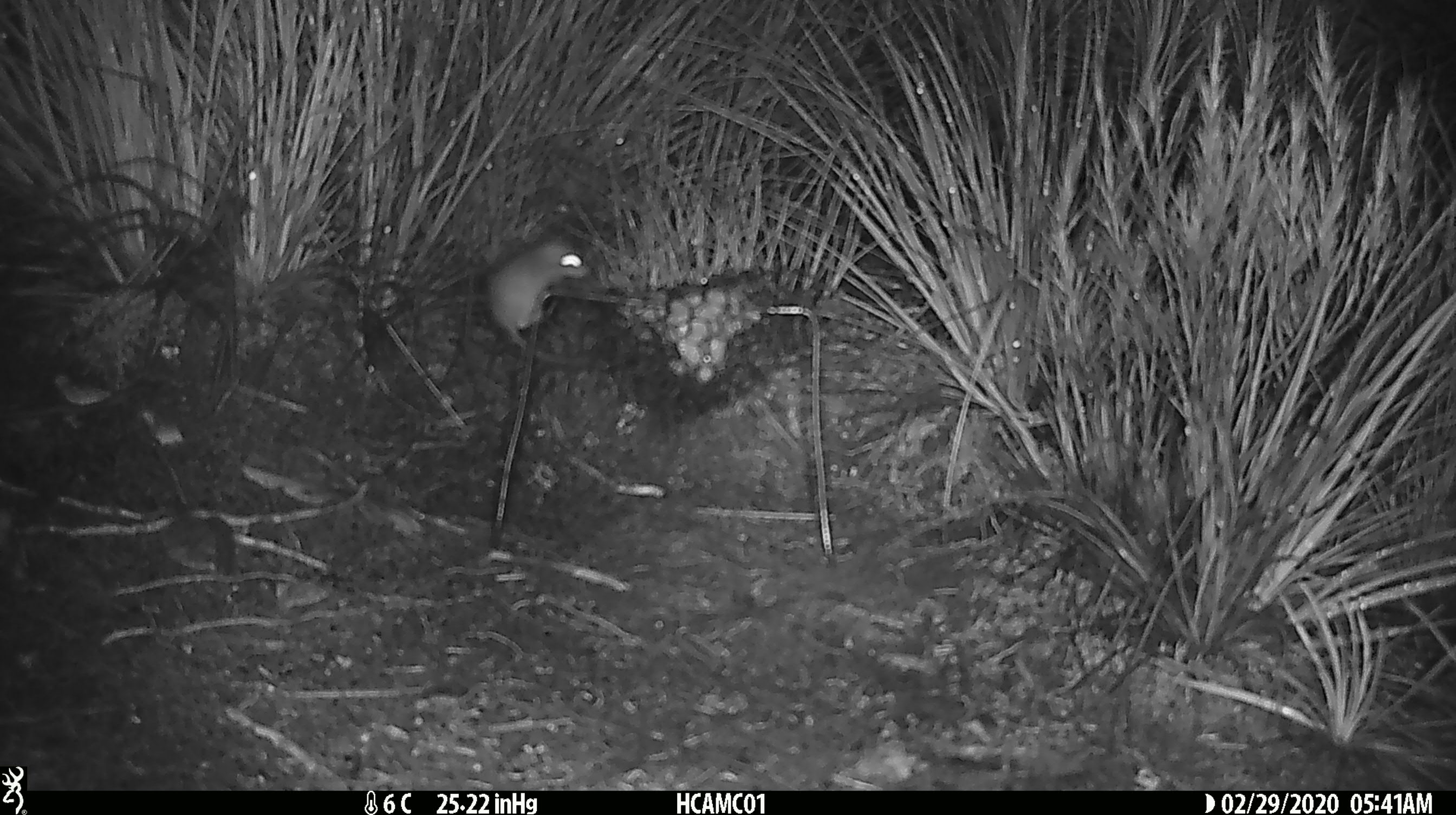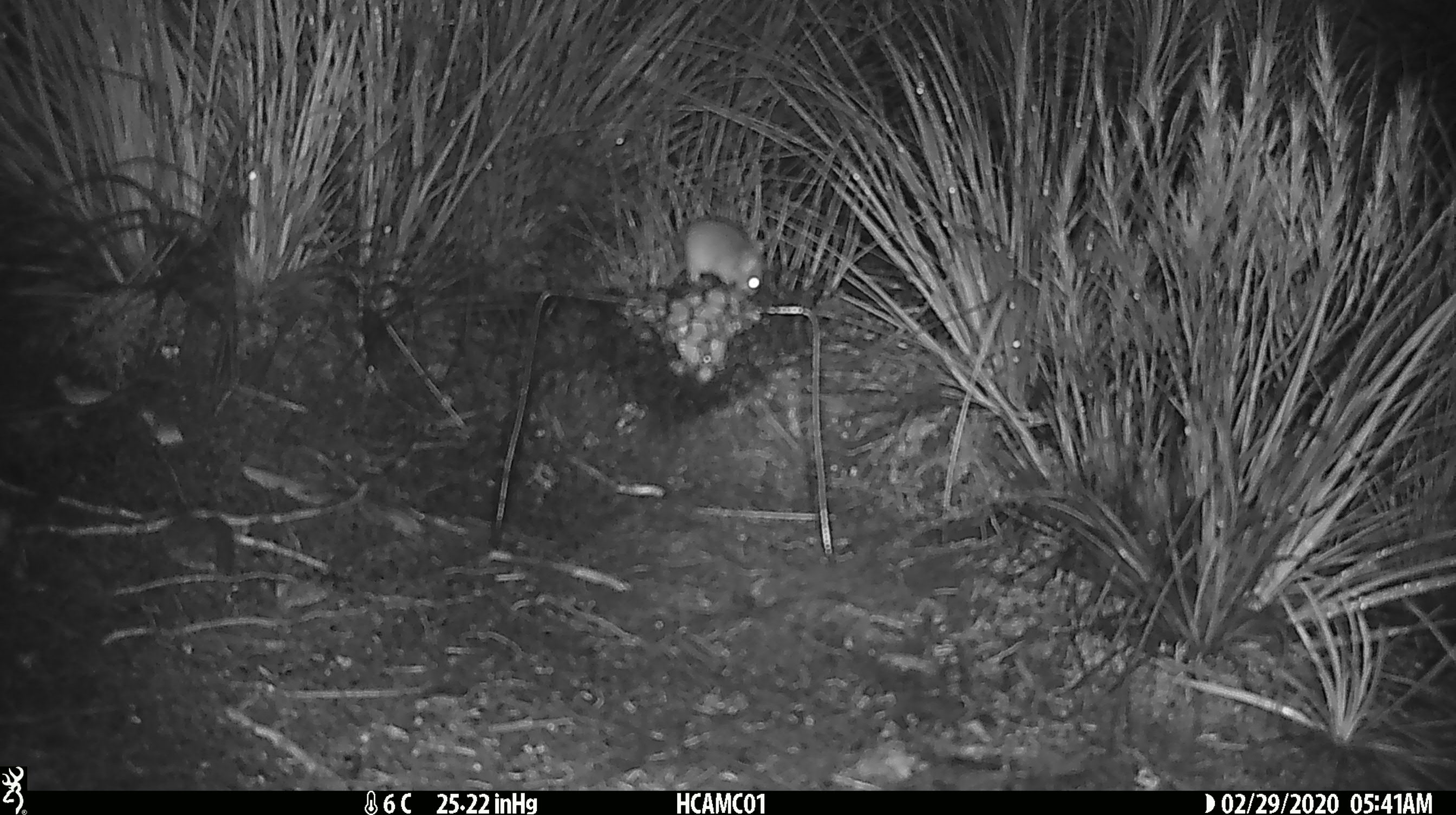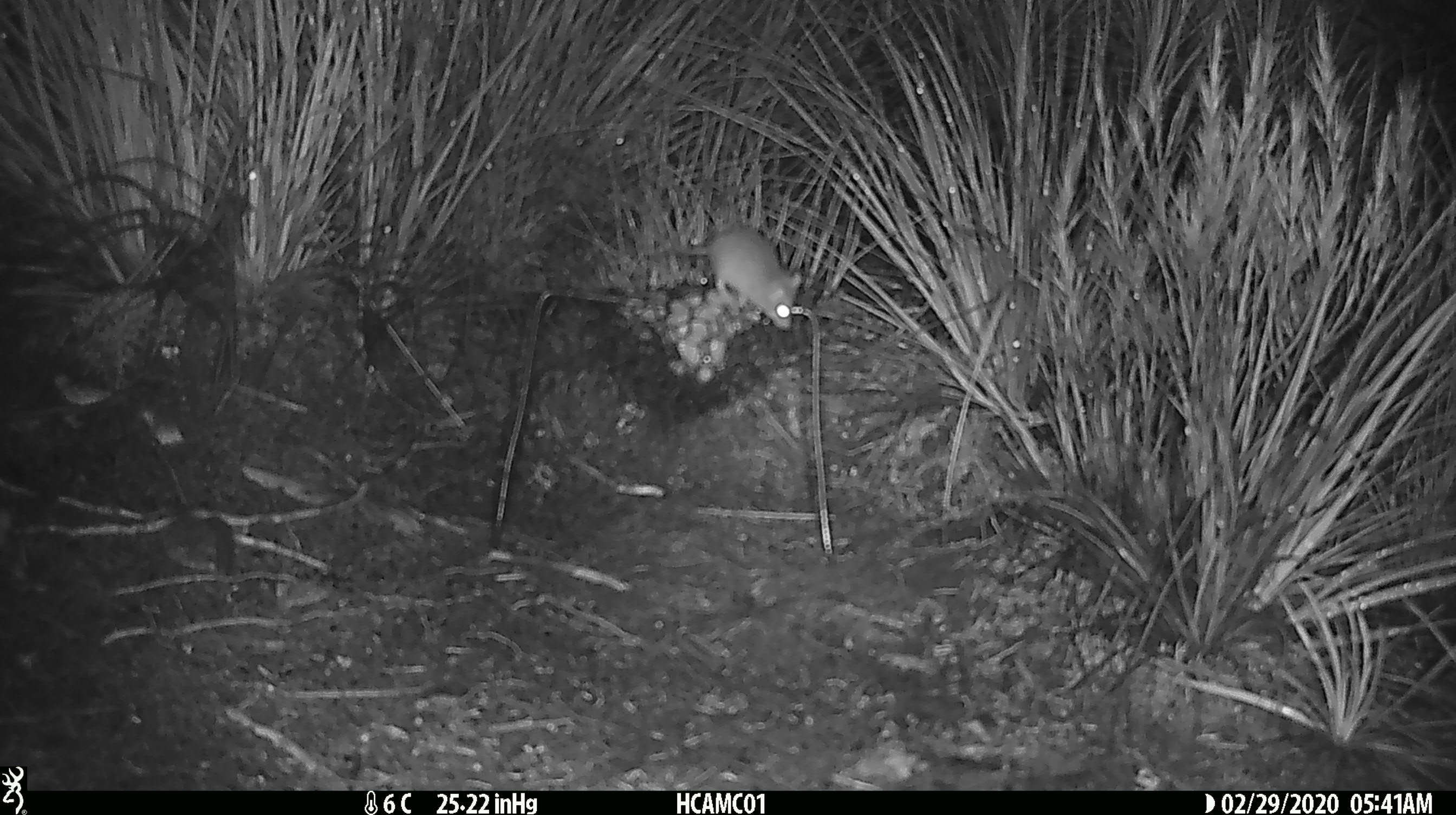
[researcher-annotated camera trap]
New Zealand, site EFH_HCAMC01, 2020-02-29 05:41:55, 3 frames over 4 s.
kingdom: Animalia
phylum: Chordata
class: Mammalia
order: Rodentia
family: Muridae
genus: Mus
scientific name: Mus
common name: mouse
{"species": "mouse (Mus)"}